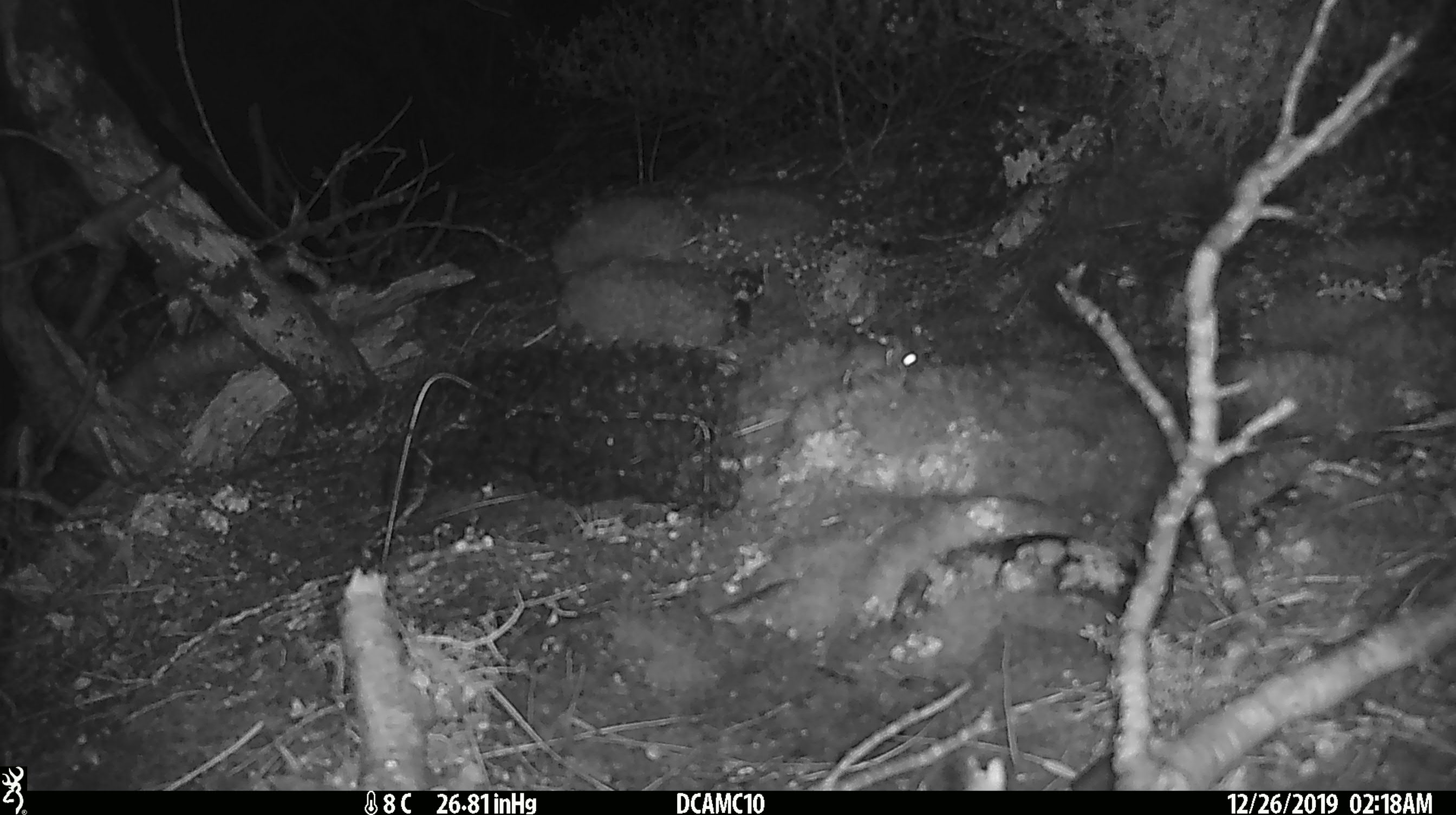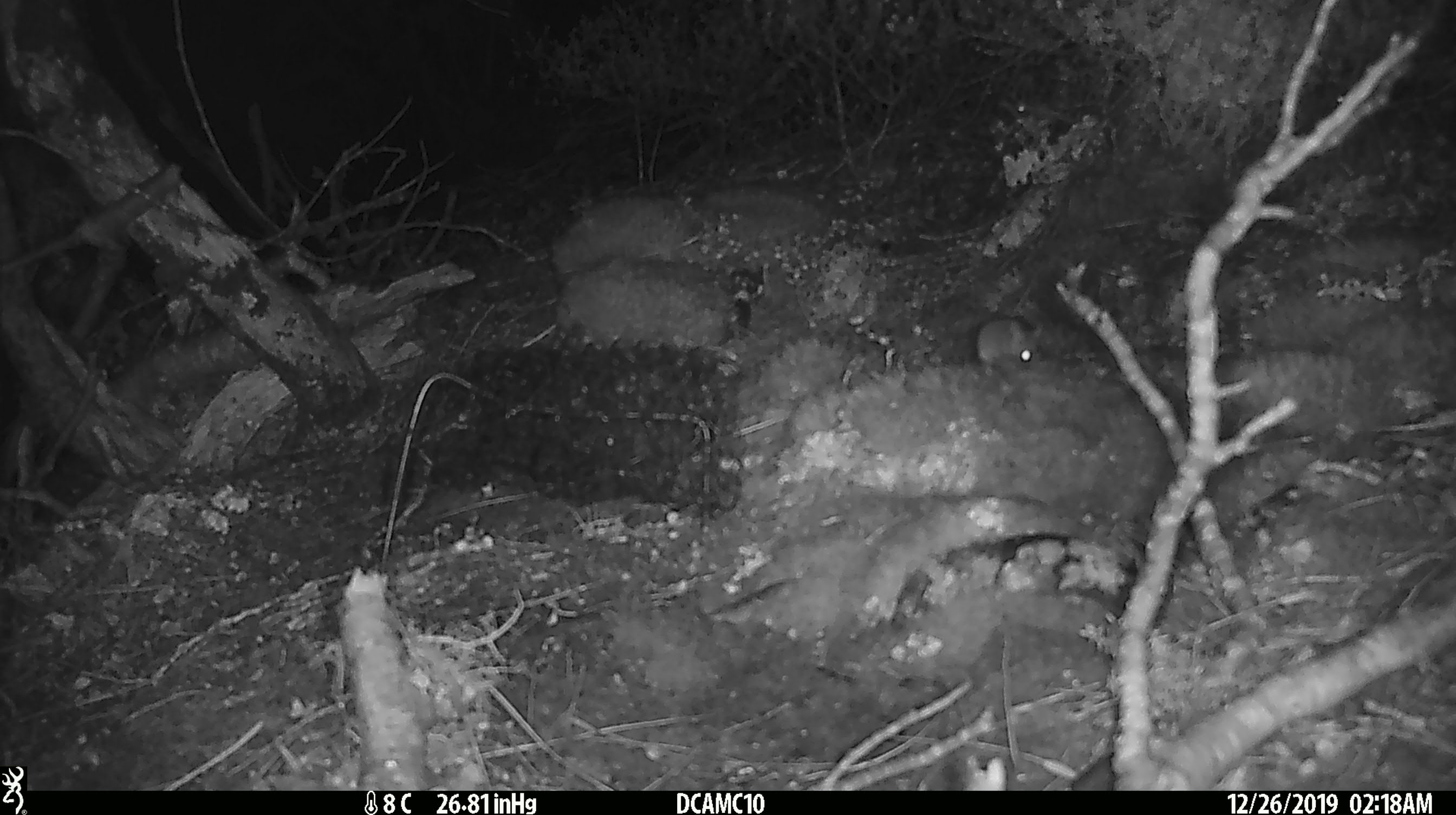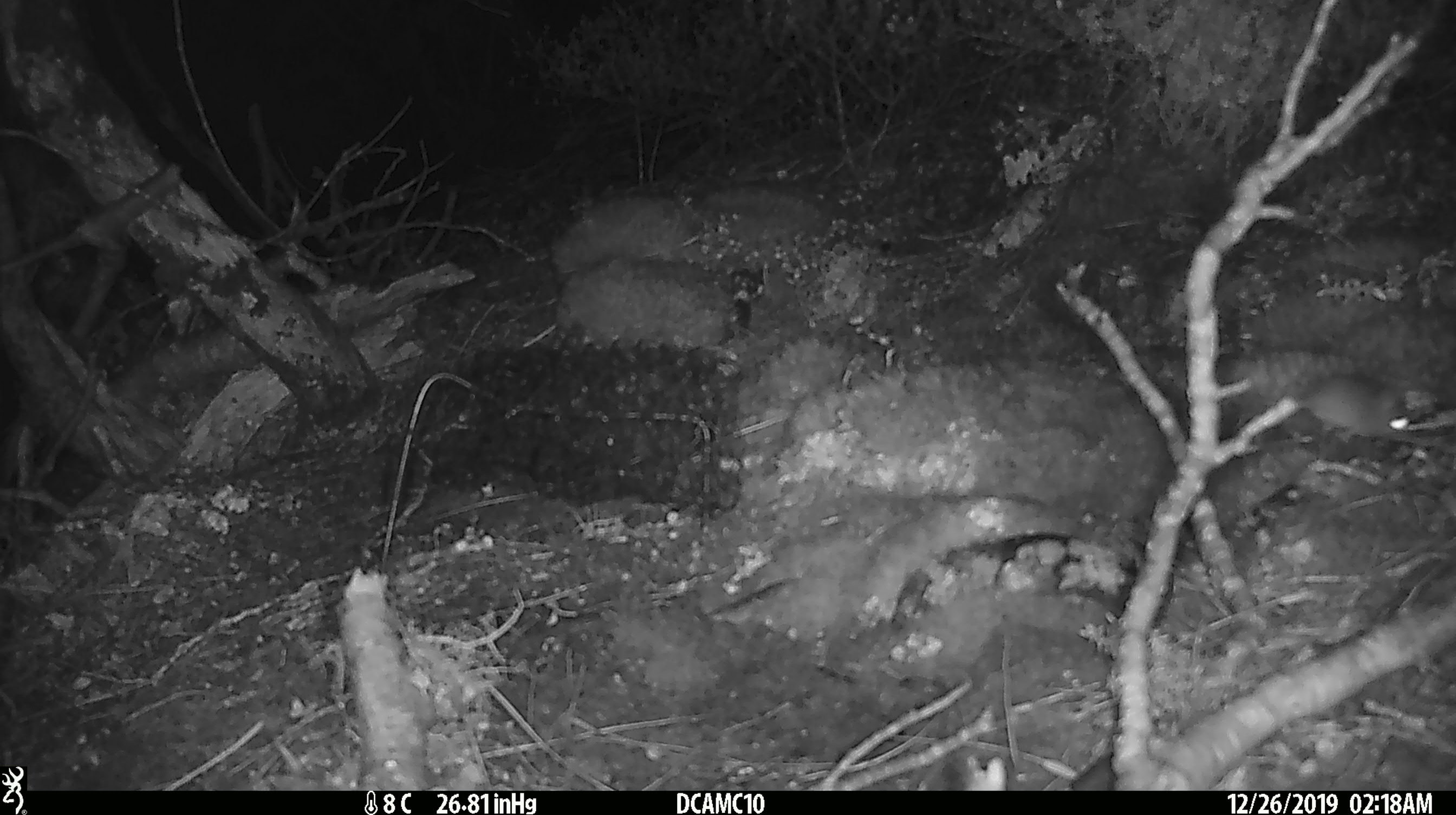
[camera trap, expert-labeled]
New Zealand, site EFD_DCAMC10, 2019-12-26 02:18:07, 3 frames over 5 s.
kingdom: Animalia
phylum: Chordata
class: Mammalia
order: Rodentia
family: Muridae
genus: Mus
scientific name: Mus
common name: mouse